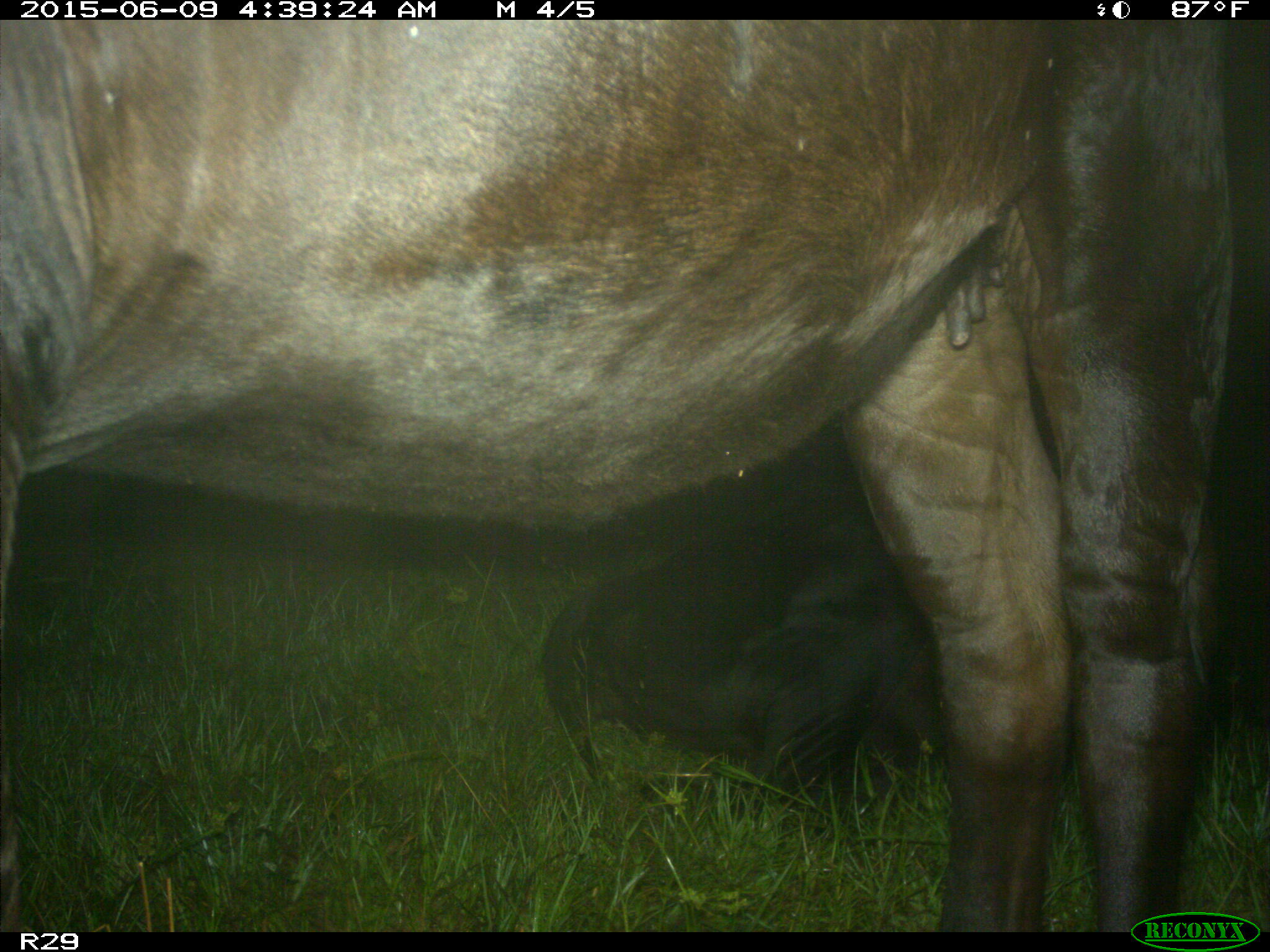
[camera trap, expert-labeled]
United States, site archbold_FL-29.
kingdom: Animalia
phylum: Chordata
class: Mammalia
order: Artiodactyla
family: Bovidae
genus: Bos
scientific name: Bos taurus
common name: domestic cow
Bos taurus (domestic cow).